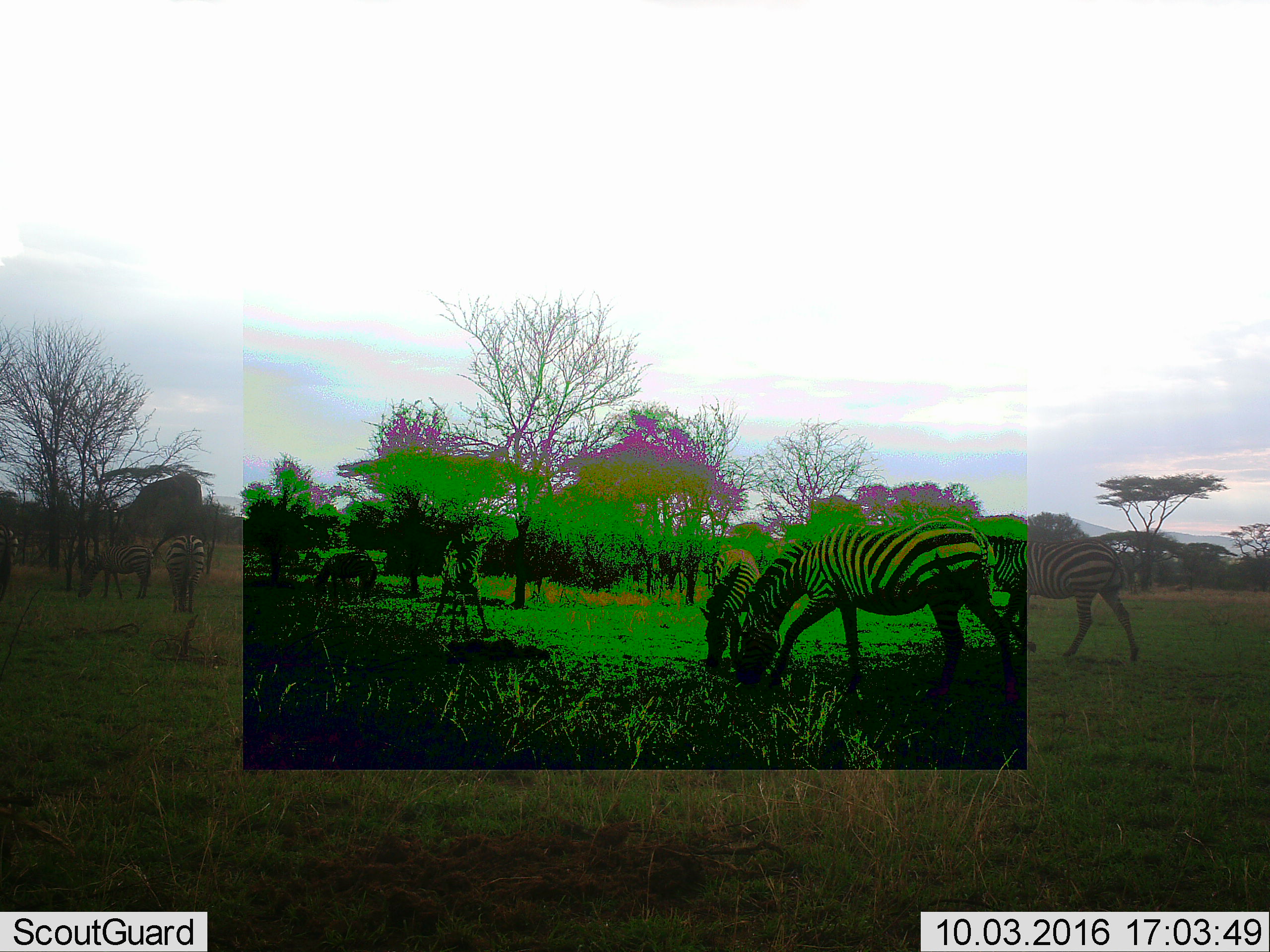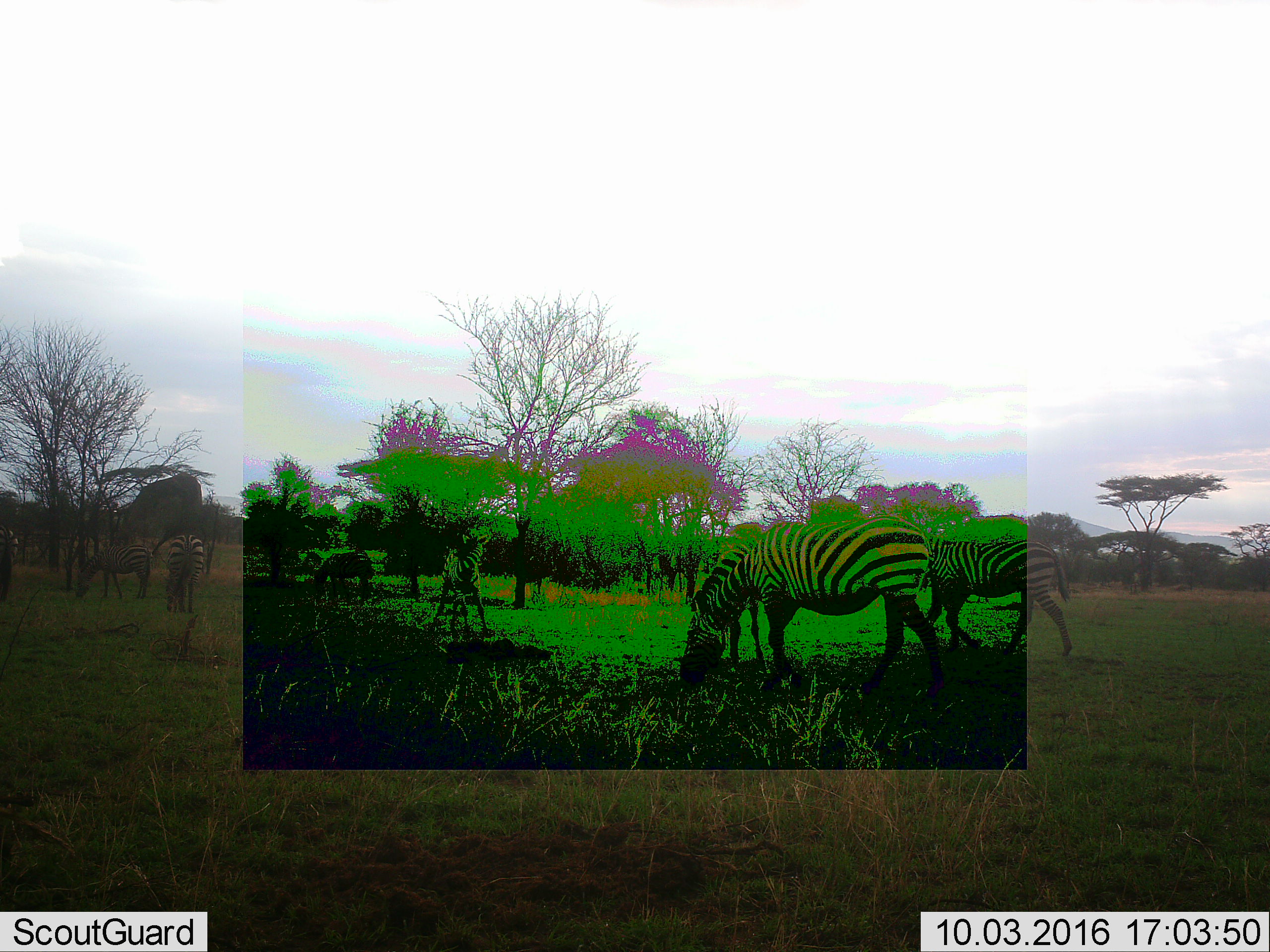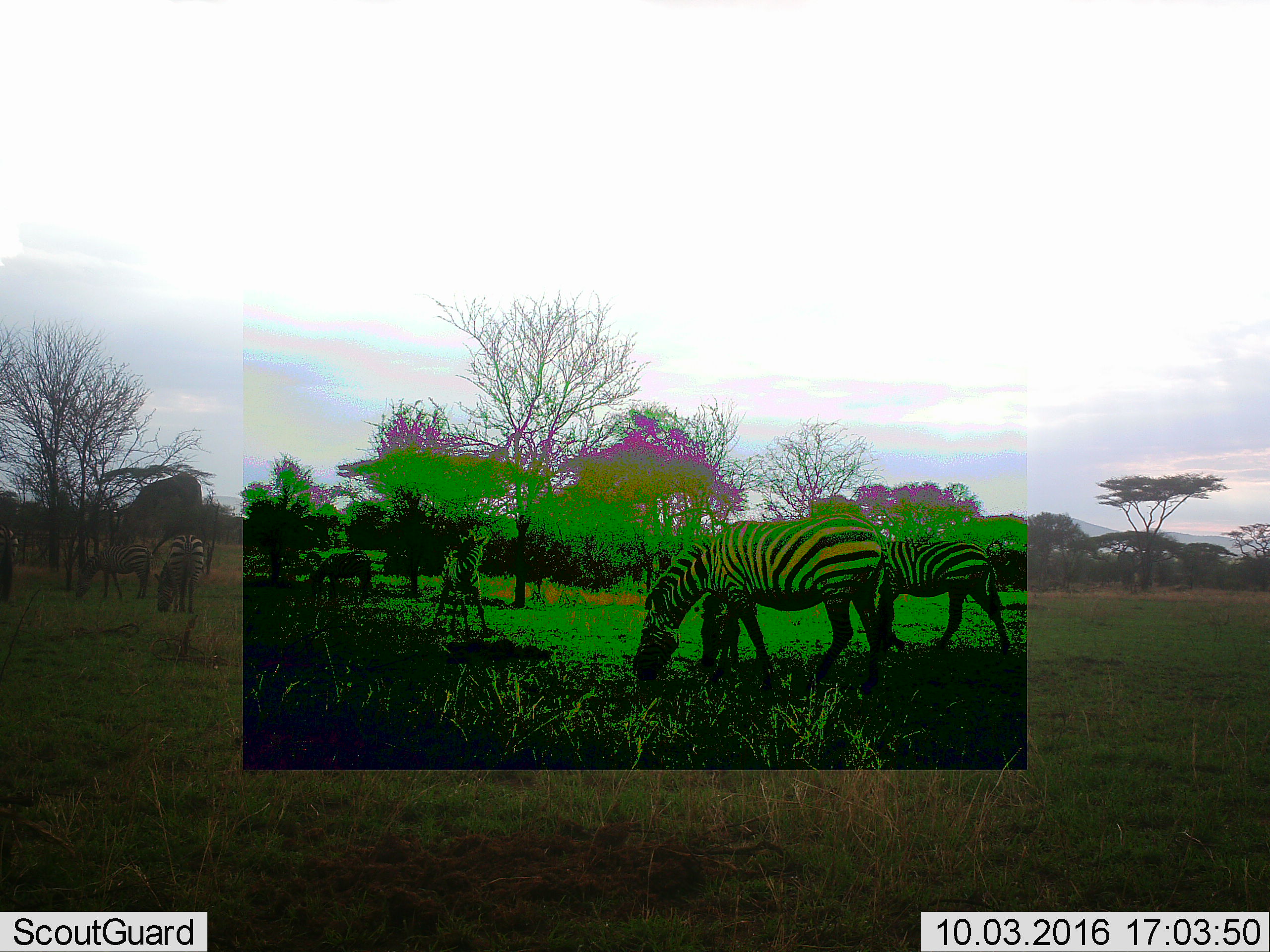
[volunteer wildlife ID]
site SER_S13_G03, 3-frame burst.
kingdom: Animalia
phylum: Chordata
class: Mammalia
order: Perissodactyla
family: Equidae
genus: Equus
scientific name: Equus quagga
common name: plains zebra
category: zebraplains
Zebraplains (plains zebra) (Equus quagga), count 9. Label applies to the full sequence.